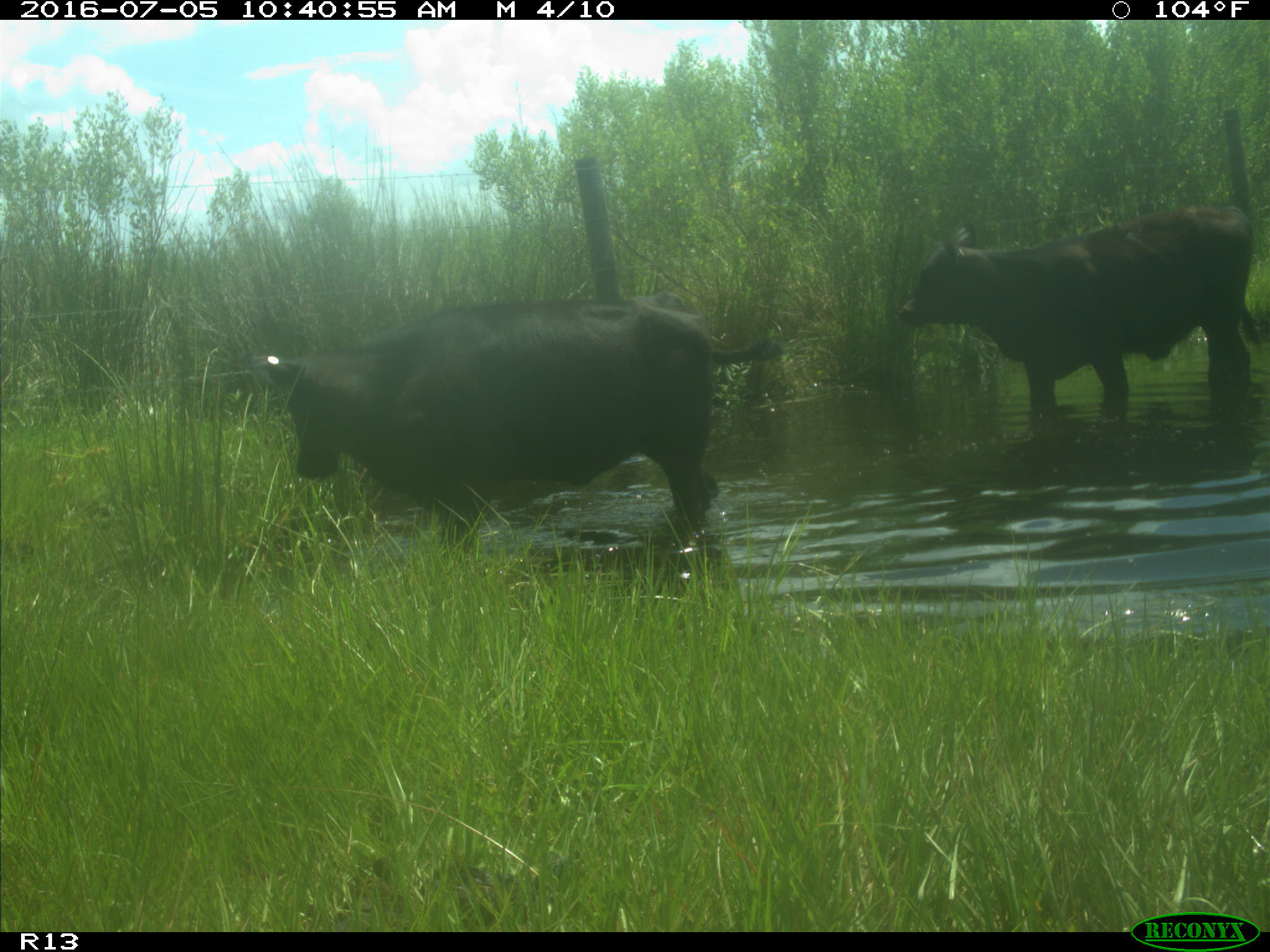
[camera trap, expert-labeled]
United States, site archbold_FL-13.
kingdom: Animalia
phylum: Chordata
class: Mammalia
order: Artiodactyla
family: Bovidae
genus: Bos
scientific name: Bos taurus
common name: domestic cow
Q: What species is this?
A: Bos taurus (domestic cow).